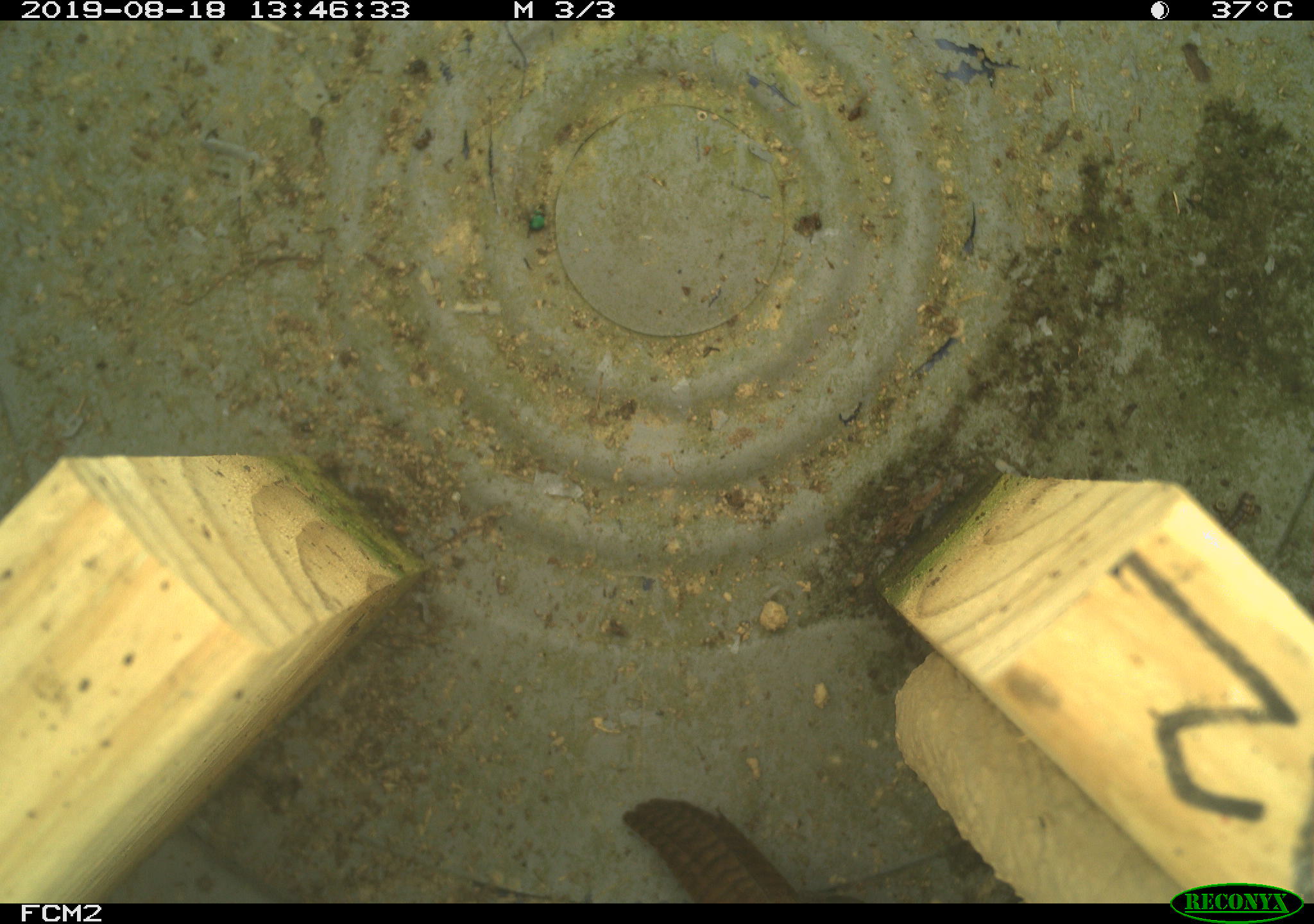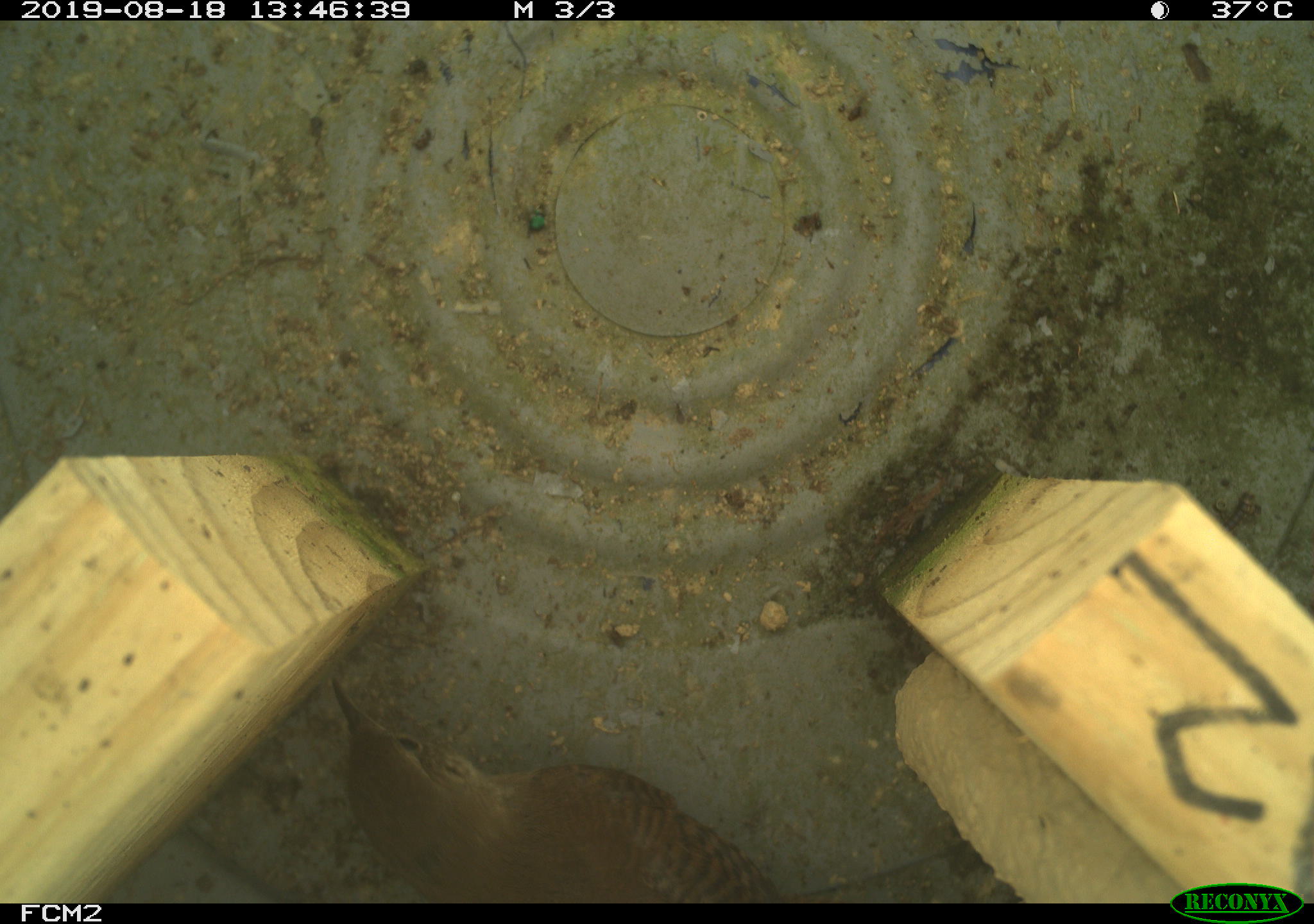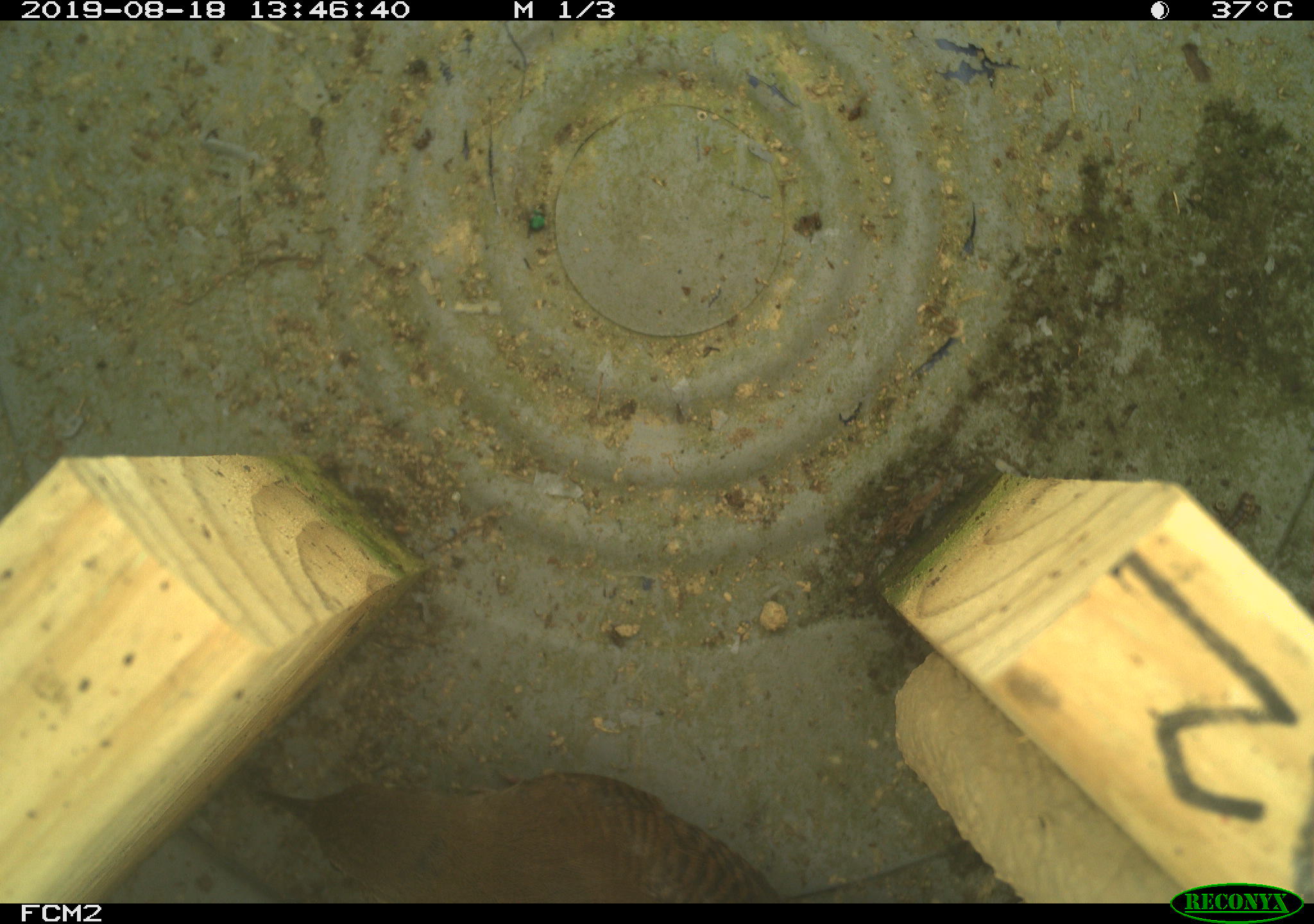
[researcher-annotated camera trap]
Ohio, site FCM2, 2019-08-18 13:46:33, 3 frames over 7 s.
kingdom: Animalia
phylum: Chordata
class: Aves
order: Passeriformes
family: Troglodytidae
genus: Troglodytes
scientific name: Troglodytes aedon aedon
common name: northern house wren